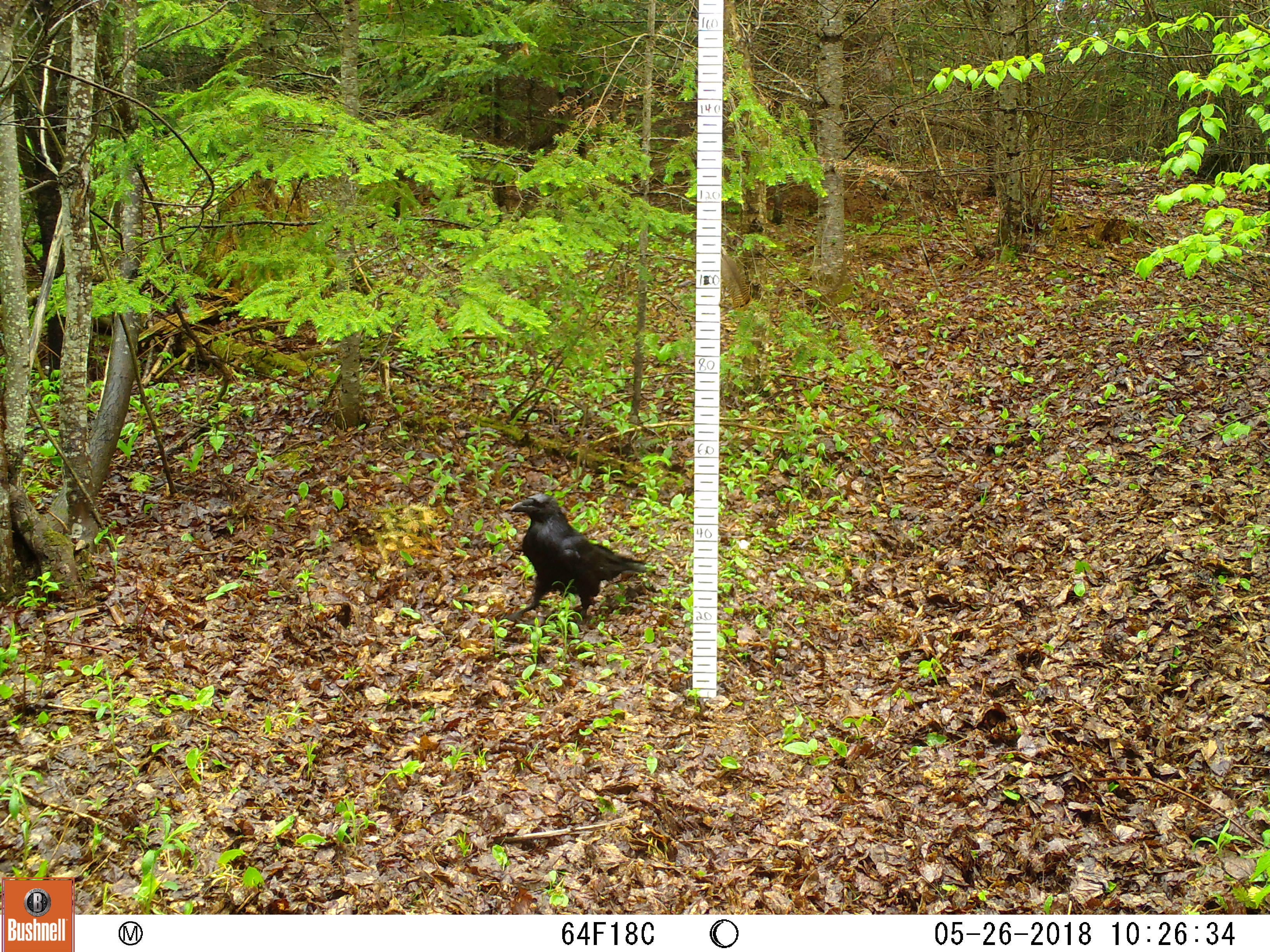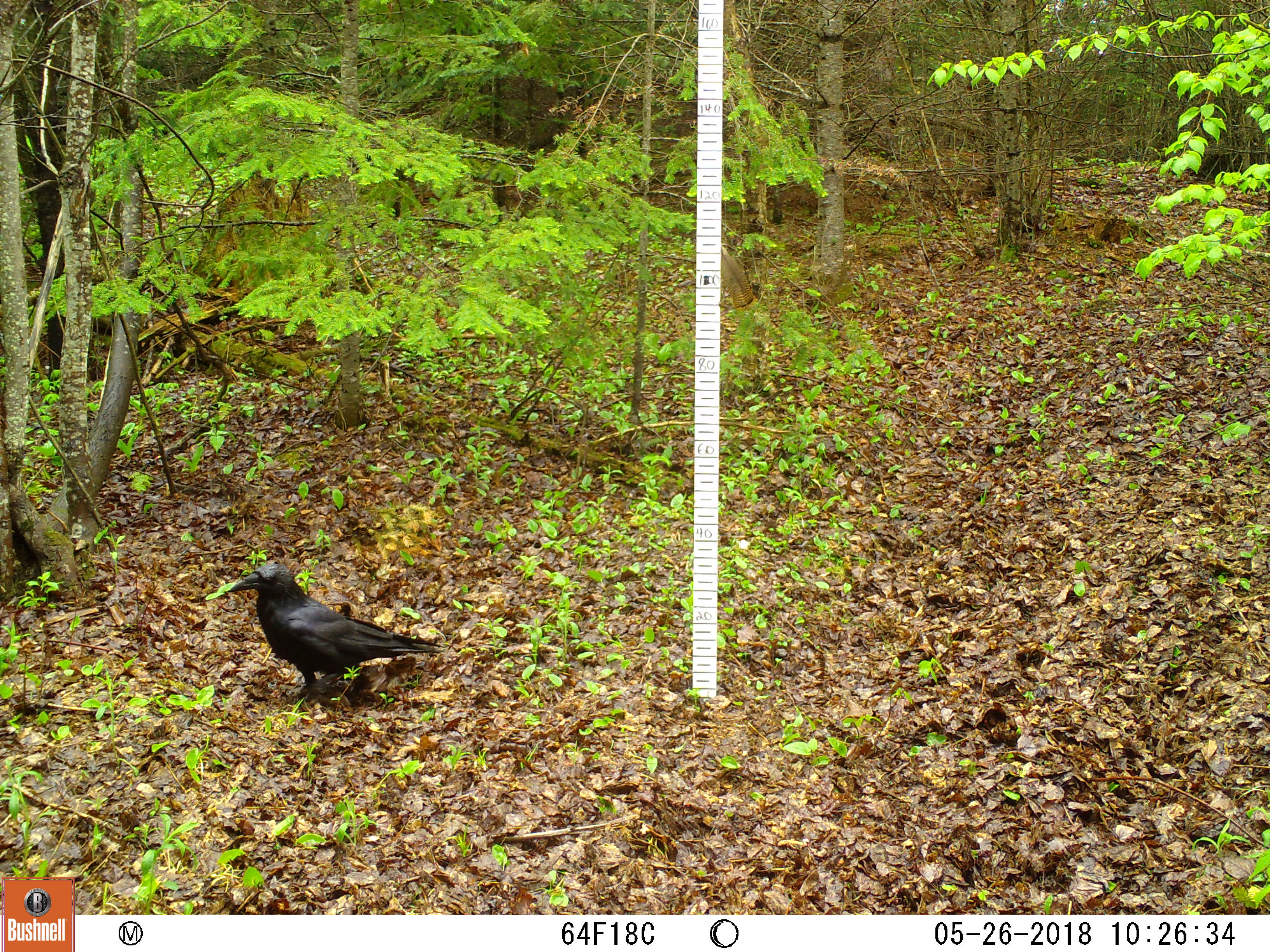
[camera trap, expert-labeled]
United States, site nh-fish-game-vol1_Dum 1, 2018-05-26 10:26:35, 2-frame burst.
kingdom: Animalia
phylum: Chordata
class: Aves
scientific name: Aves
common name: bird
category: bird sp.